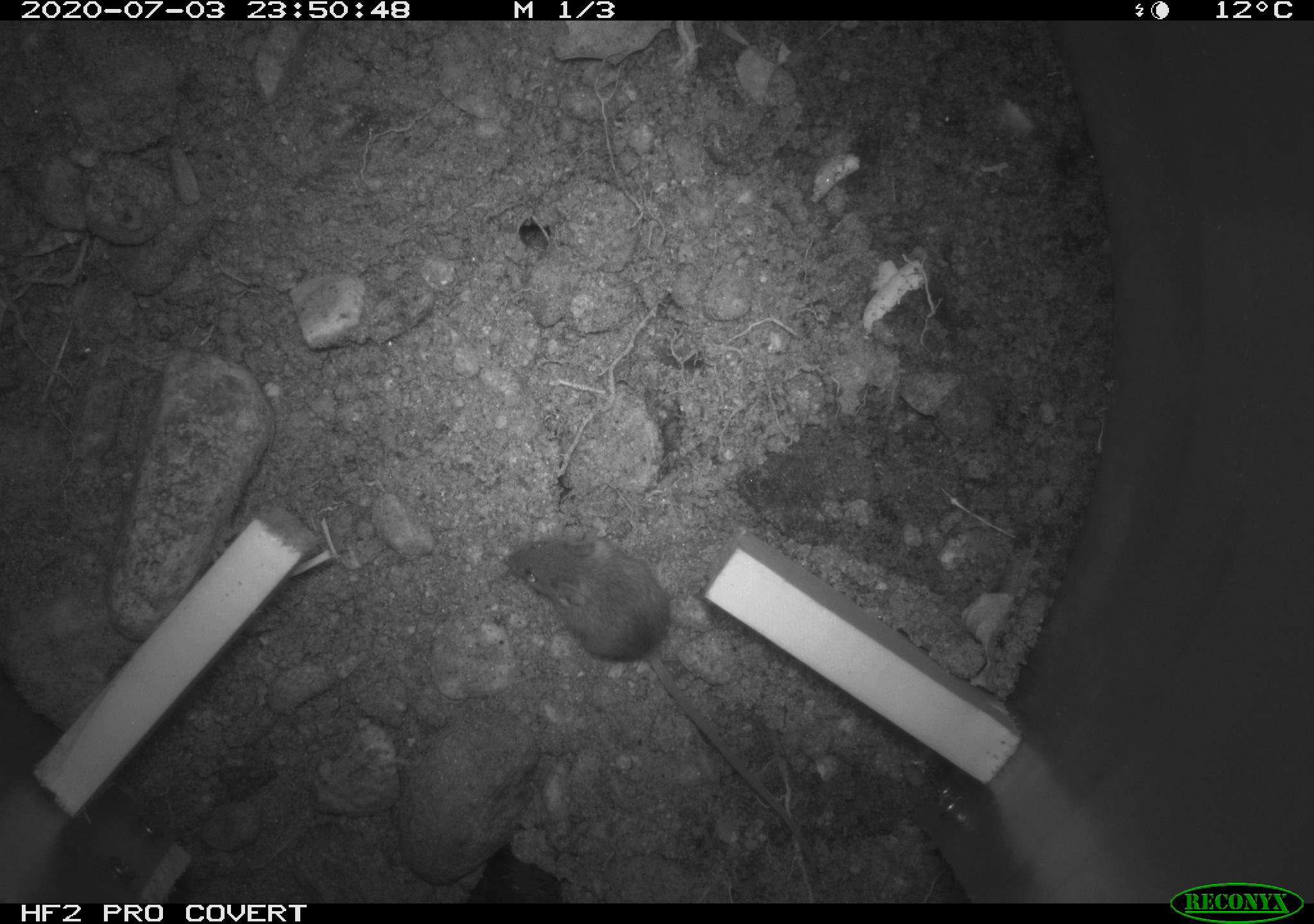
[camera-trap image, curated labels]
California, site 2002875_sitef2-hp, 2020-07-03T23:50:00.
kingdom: Animalia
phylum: Chordata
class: Mammalia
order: Rodentia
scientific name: Rodentia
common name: rodent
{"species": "rodent (Rodentia)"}